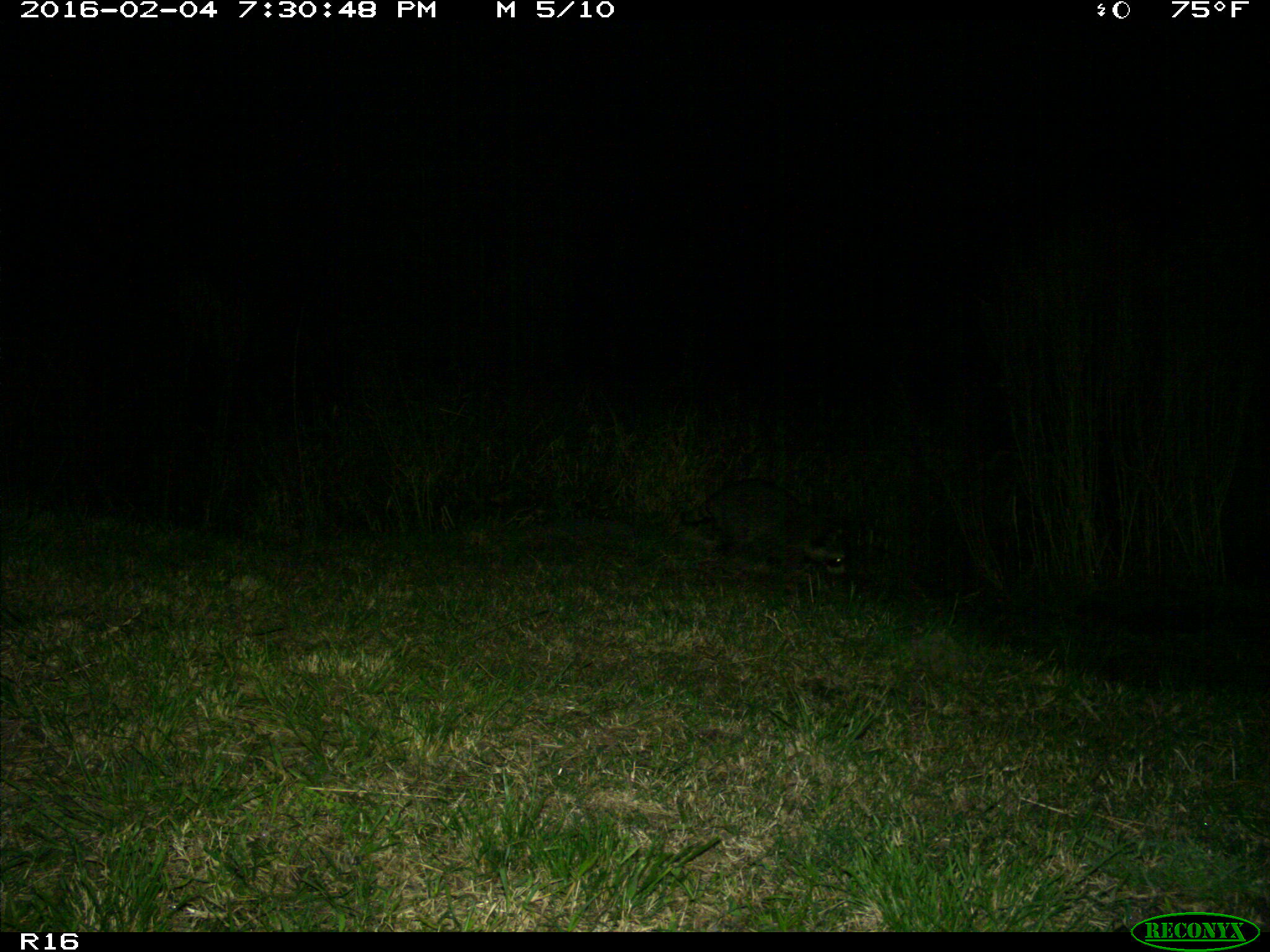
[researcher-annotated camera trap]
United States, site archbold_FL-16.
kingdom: Animalia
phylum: Chordata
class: Mammalia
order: Carnivora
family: Procyonidae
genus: Procyon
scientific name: Procyon lotor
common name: common raccoon